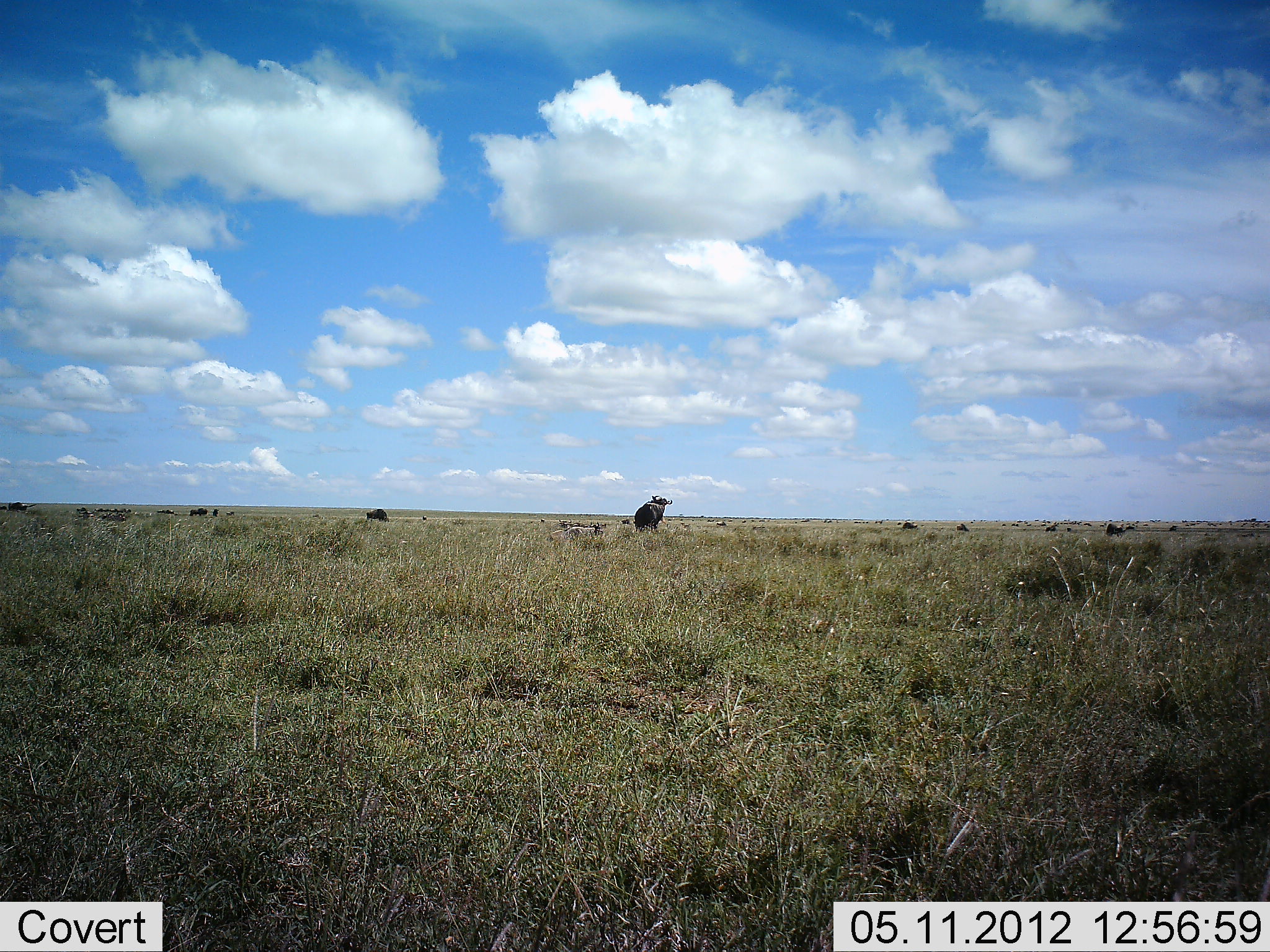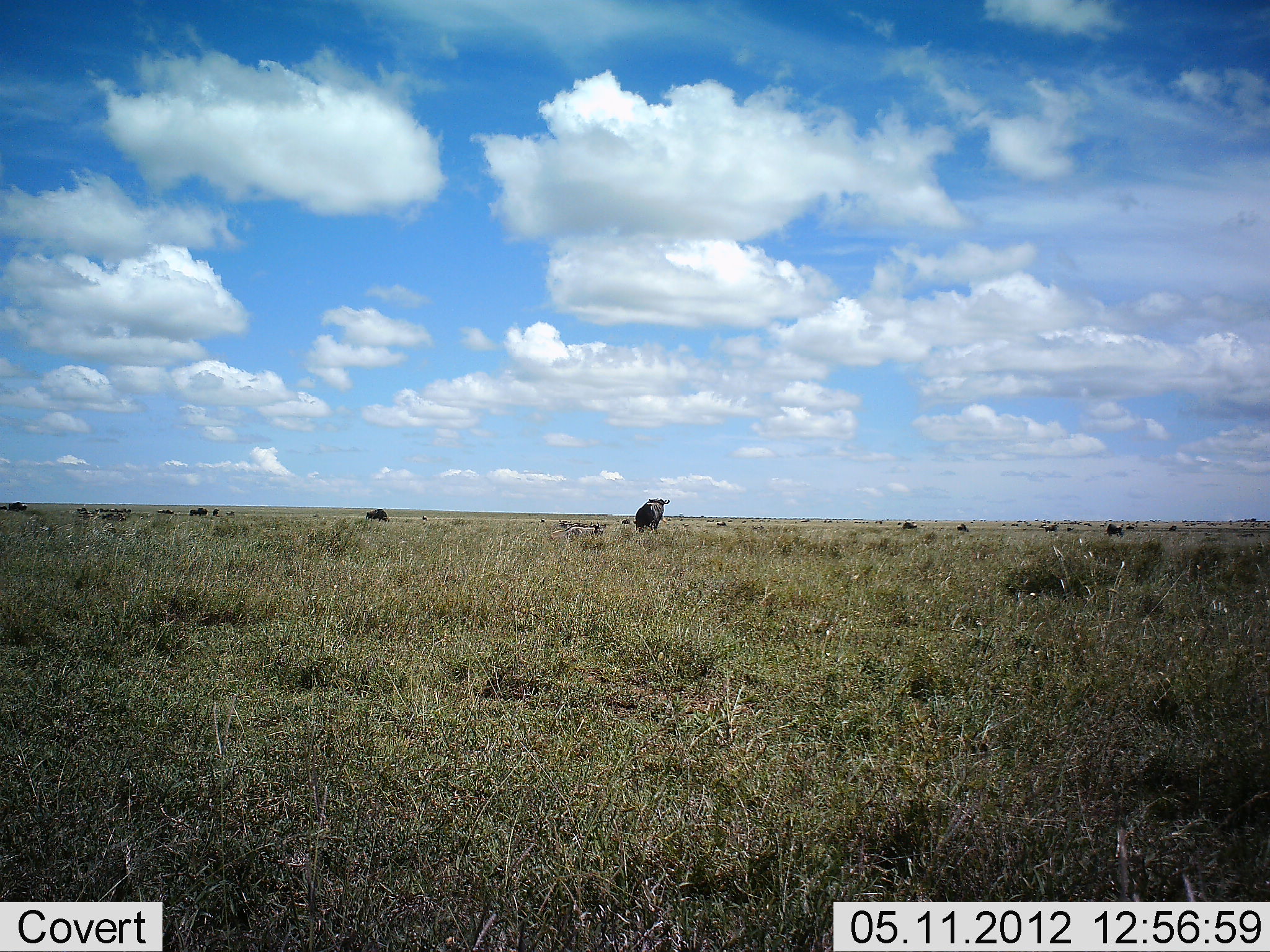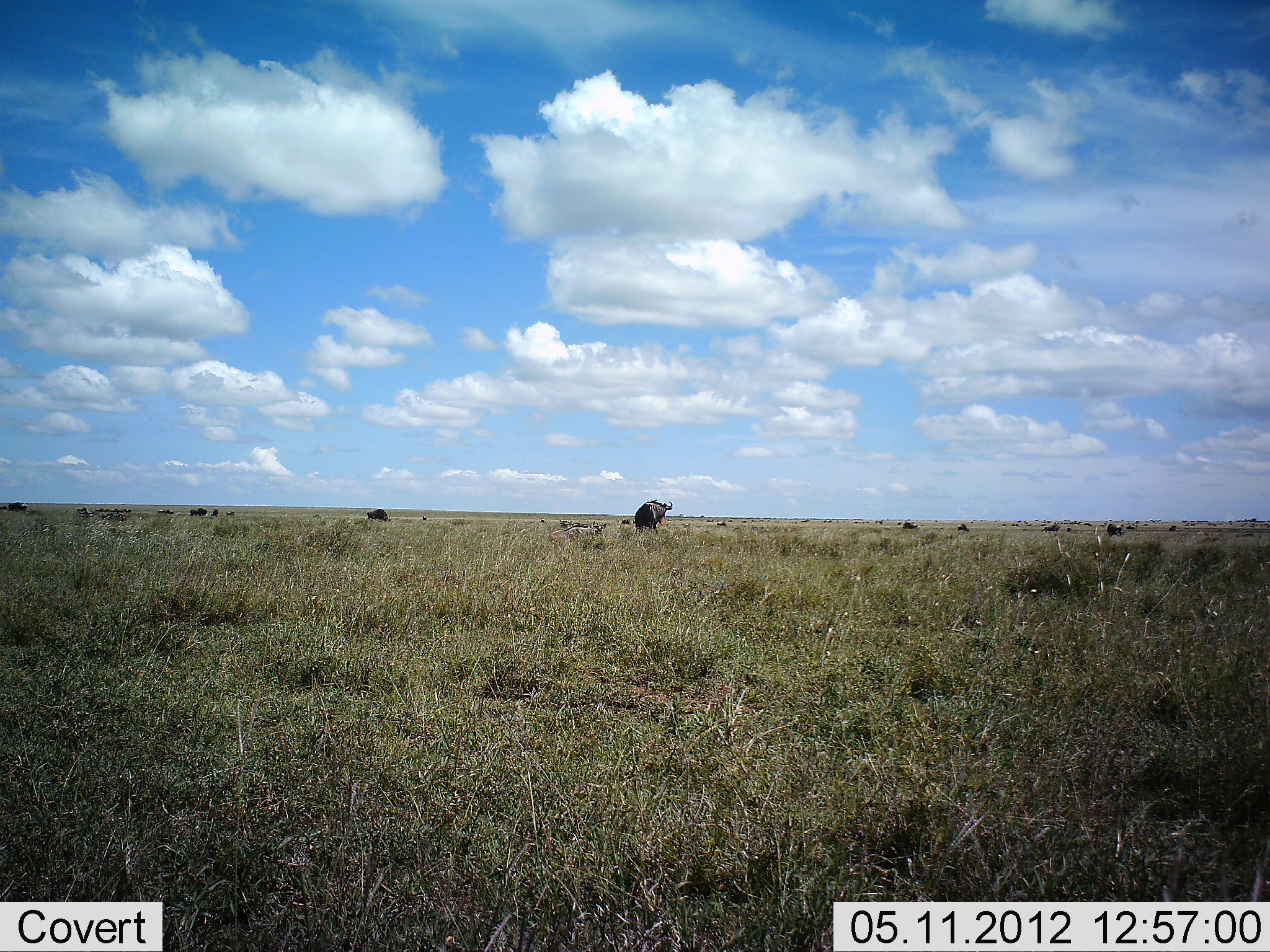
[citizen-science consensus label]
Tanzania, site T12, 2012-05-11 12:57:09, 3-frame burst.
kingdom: Animalia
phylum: Chordata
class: Mammalia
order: Artiodactyla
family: Bovidae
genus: Connochaetes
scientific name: Connochaetes taurinus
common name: blue wildebeest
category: wildebeest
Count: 11-50.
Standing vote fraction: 90%.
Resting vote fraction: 0%.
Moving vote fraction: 10%.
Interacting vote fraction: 0%.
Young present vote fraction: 0%.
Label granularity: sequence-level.